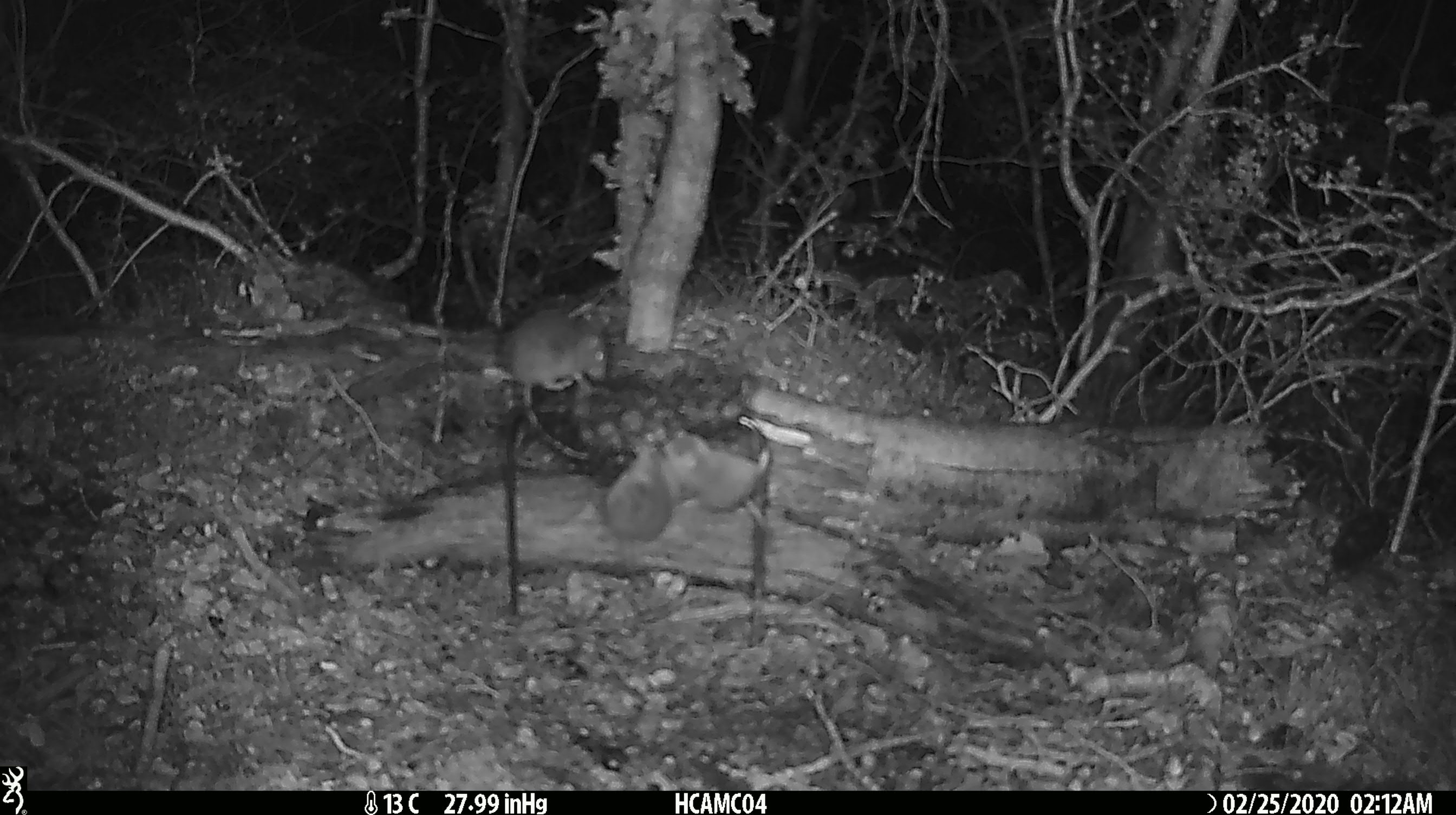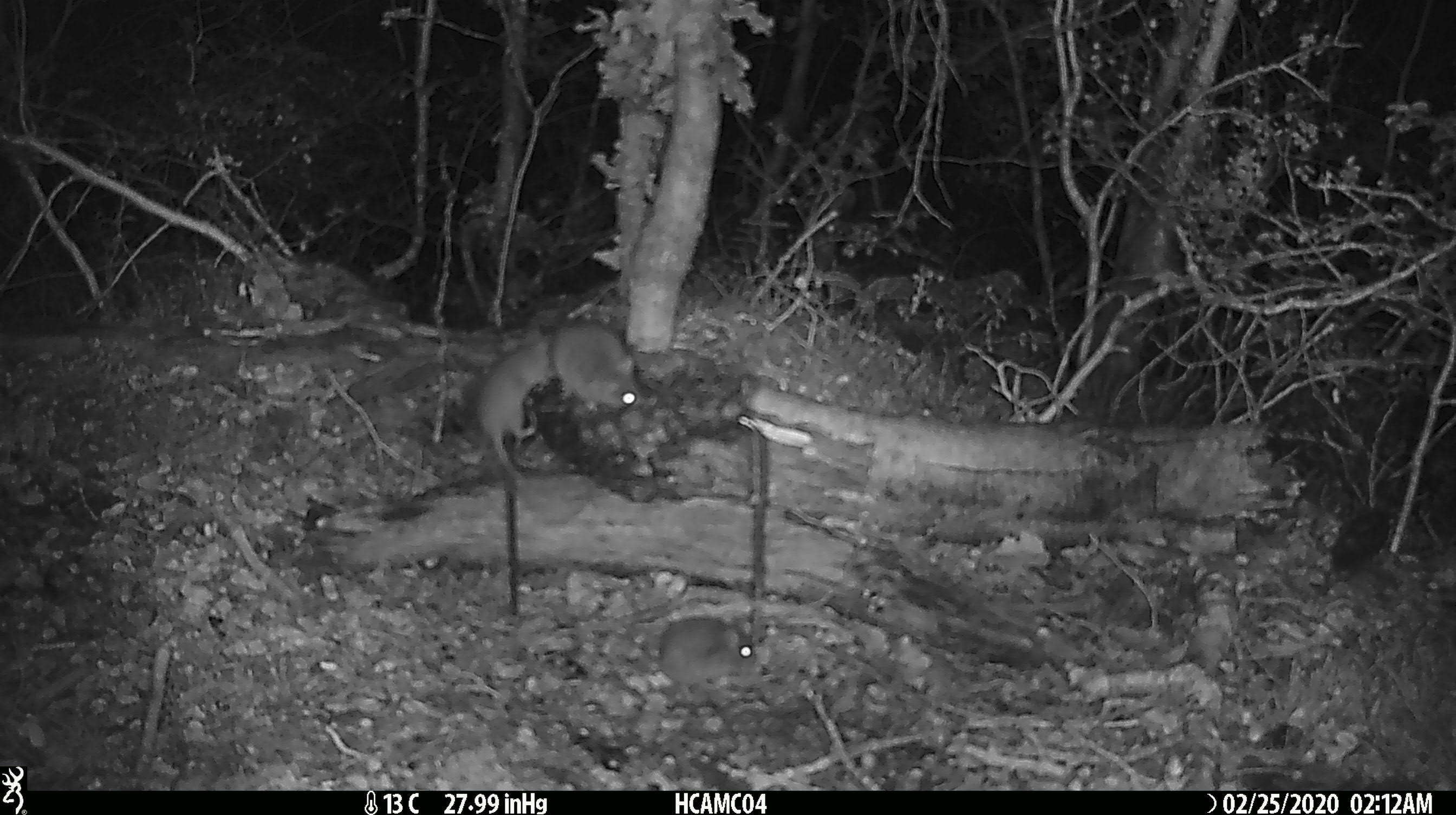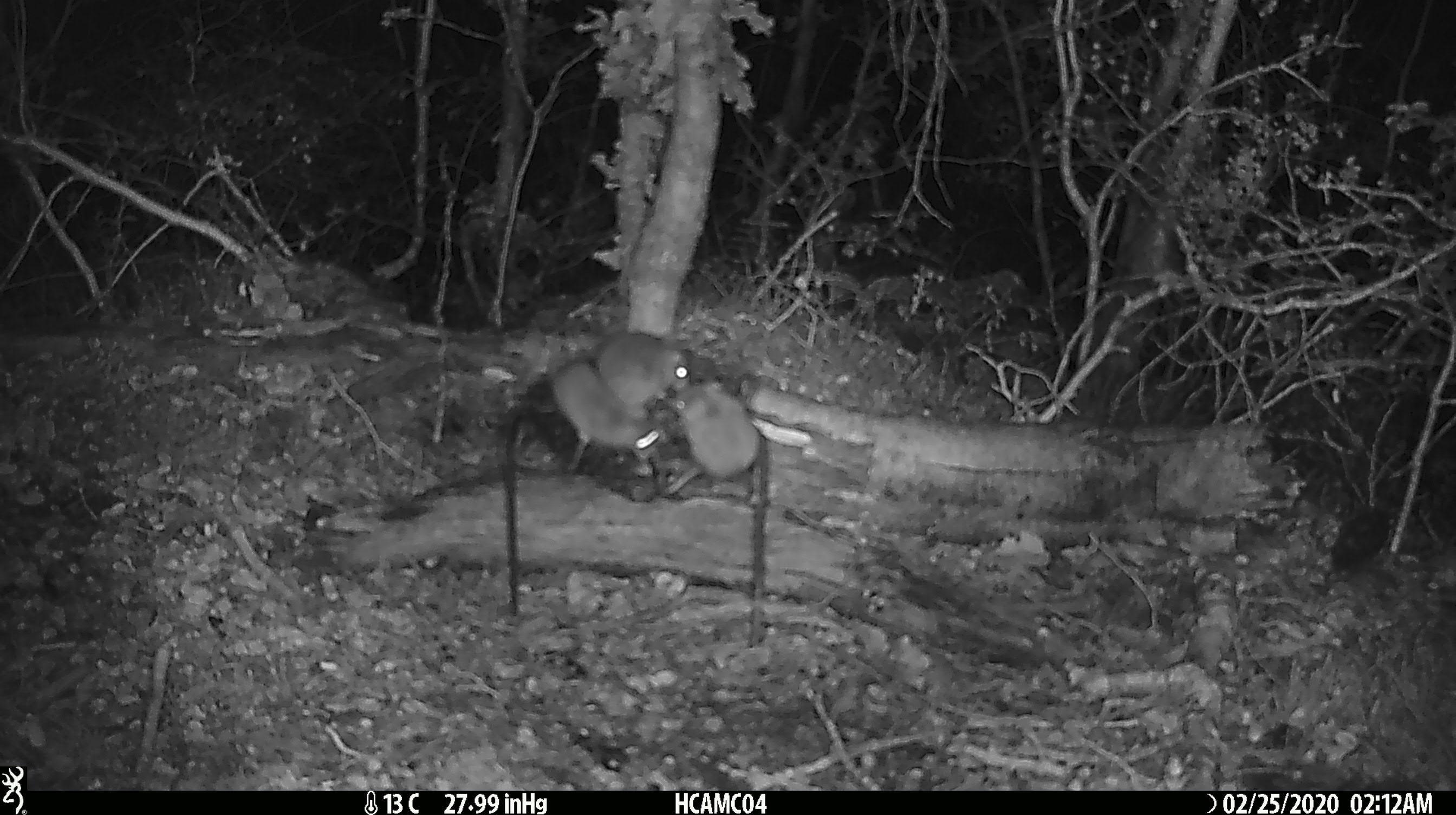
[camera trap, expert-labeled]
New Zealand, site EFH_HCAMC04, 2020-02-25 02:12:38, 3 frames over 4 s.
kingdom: Animalia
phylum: Chordata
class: Mammalia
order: Rodentia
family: Muridae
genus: Mus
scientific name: Mus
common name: mouse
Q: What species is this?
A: Mouse (Mus).